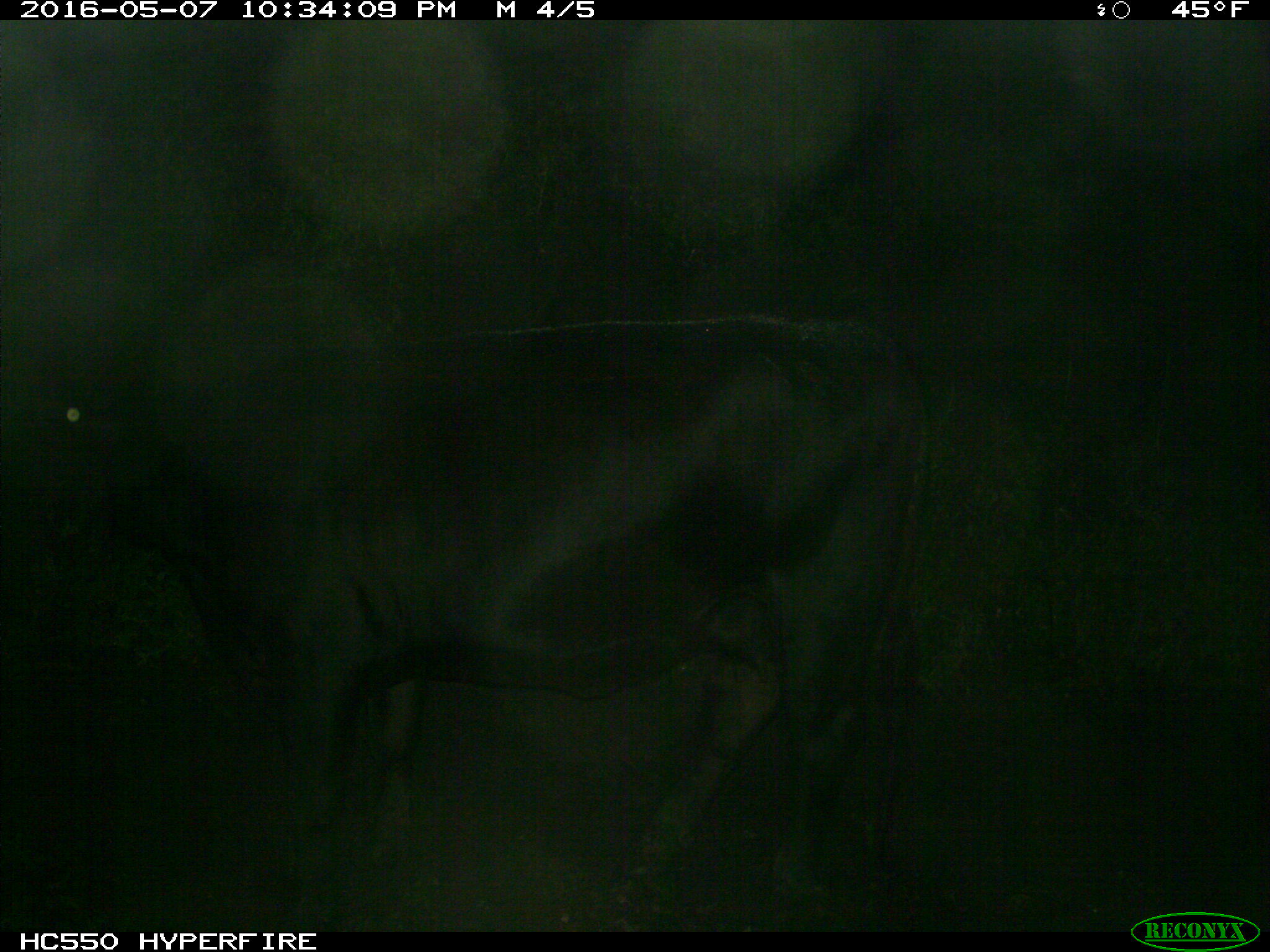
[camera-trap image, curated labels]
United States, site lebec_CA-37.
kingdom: Animalia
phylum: Chordata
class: Mammalia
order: Artiodactyla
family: Bovidae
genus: Bos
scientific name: Bos taurus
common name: domestic cow